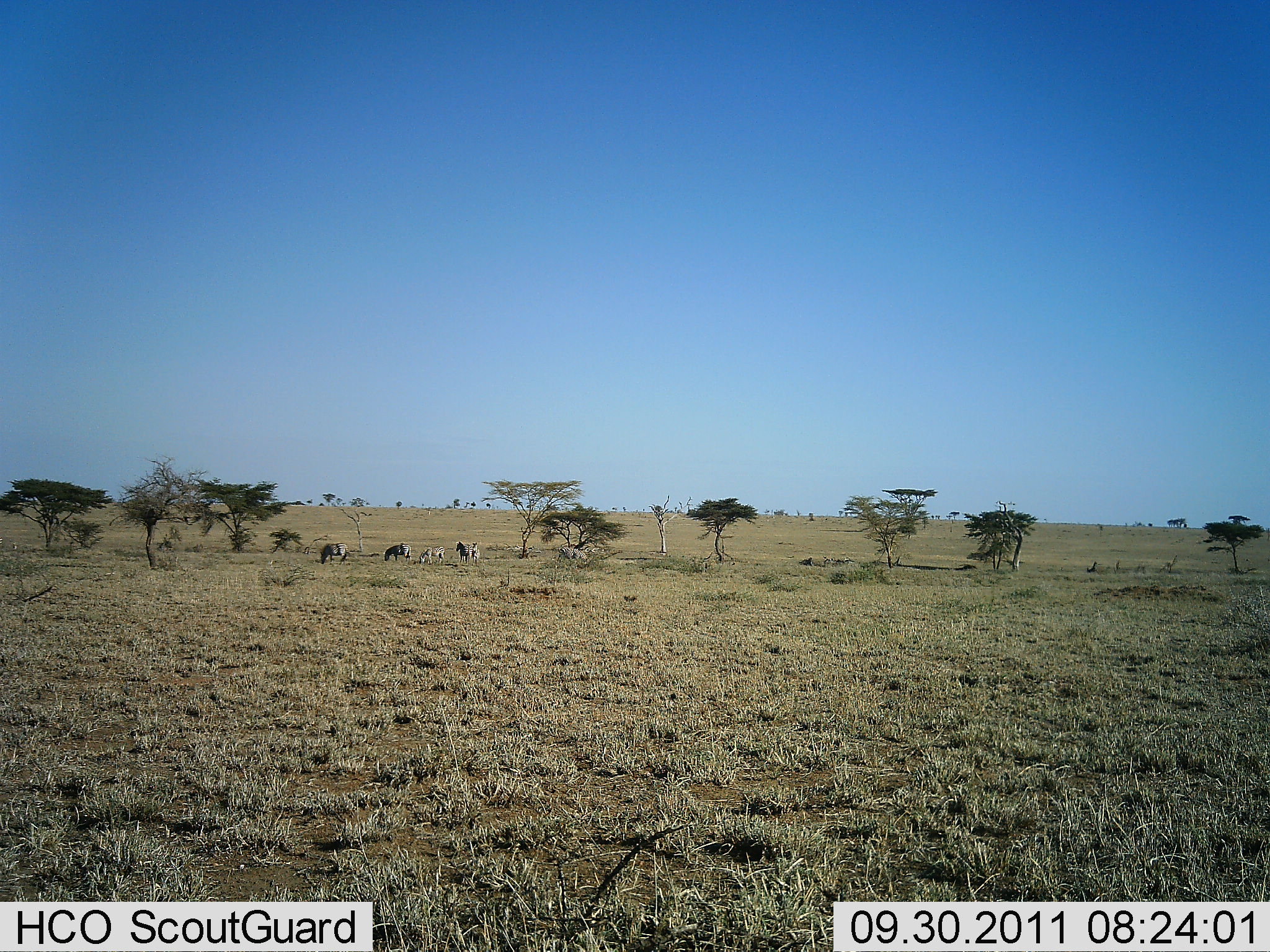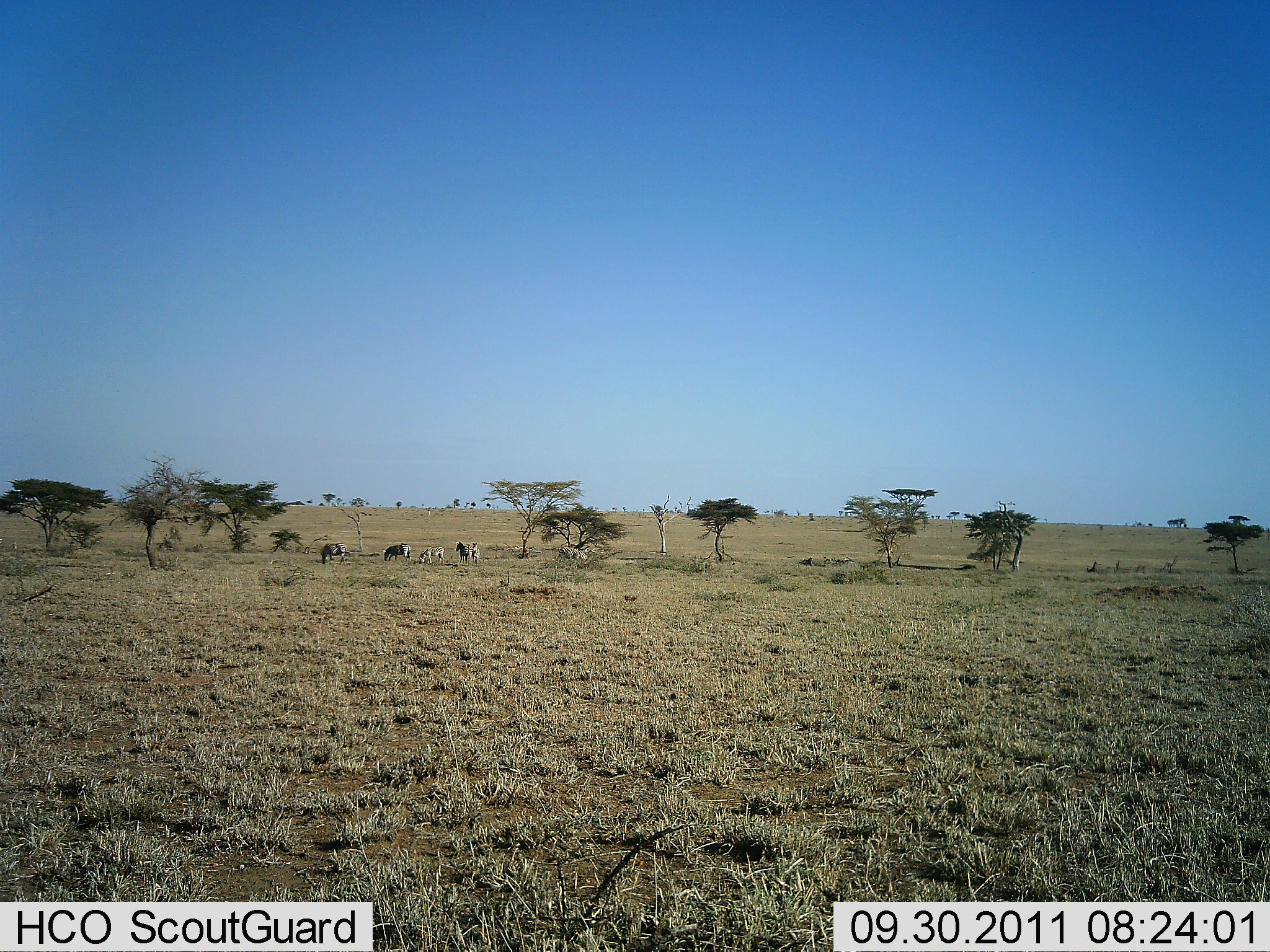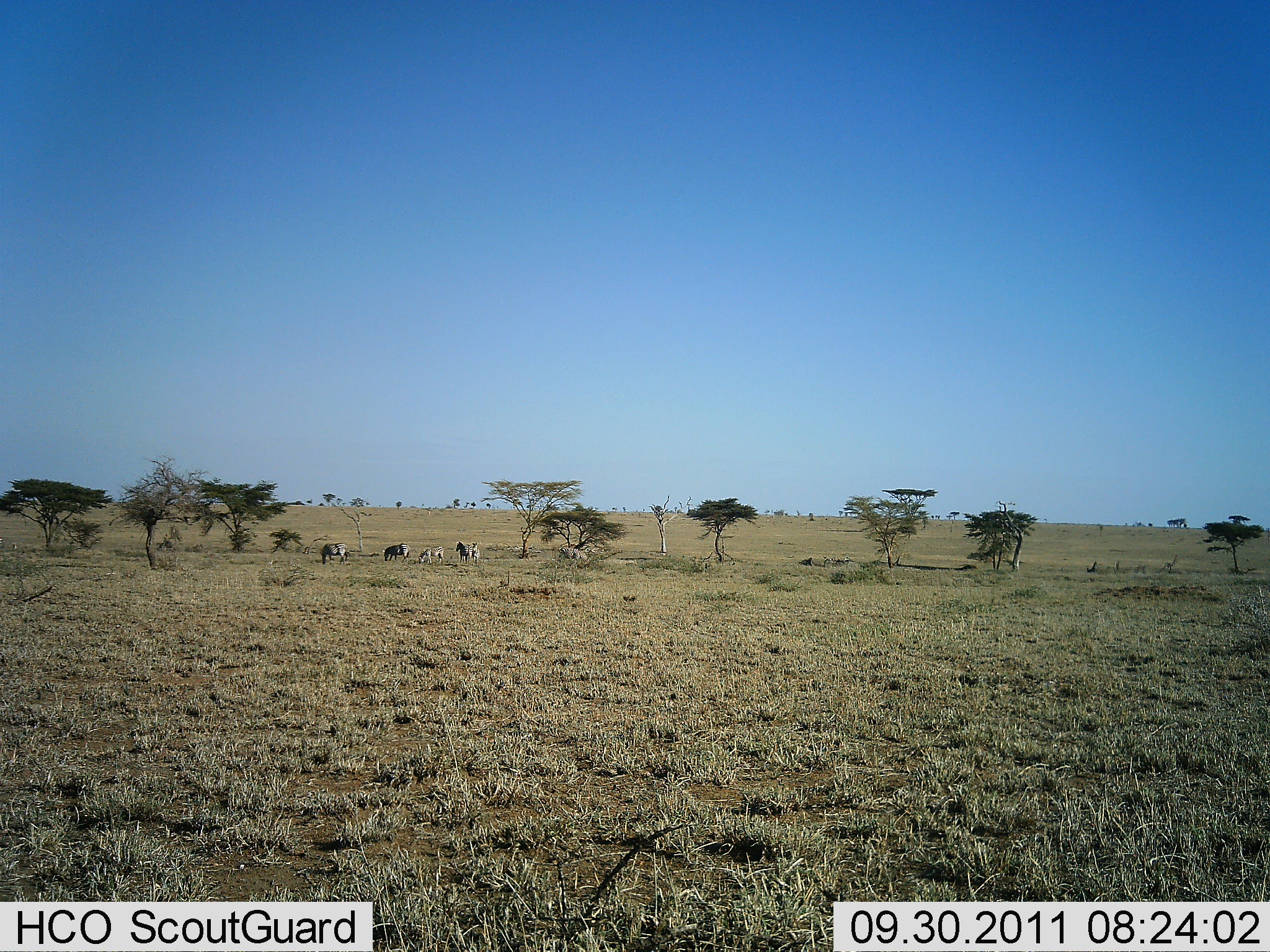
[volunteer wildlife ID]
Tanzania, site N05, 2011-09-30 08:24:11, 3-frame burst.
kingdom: Animalia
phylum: Chordata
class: Mammalia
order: Artiodactyla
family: Bovidae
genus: Connochaetes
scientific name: Connochaetes taurinus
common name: blue wildebeest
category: wildebeest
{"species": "wildebeest (blue wildebeest) (Connochaetes taurinus)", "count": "4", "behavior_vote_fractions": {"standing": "67%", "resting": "0%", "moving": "0%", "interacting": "0%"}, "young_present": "11%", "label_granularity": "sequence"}